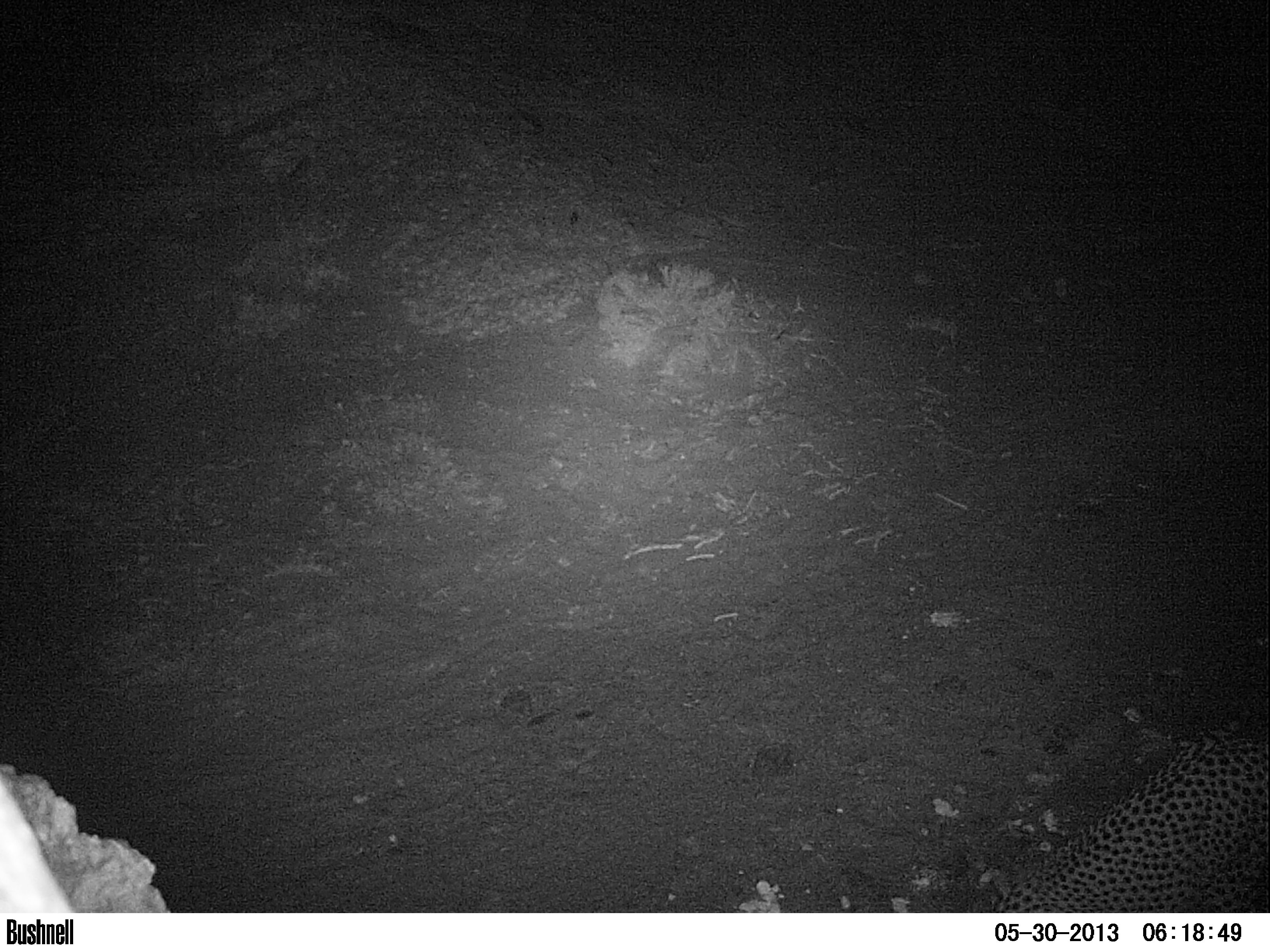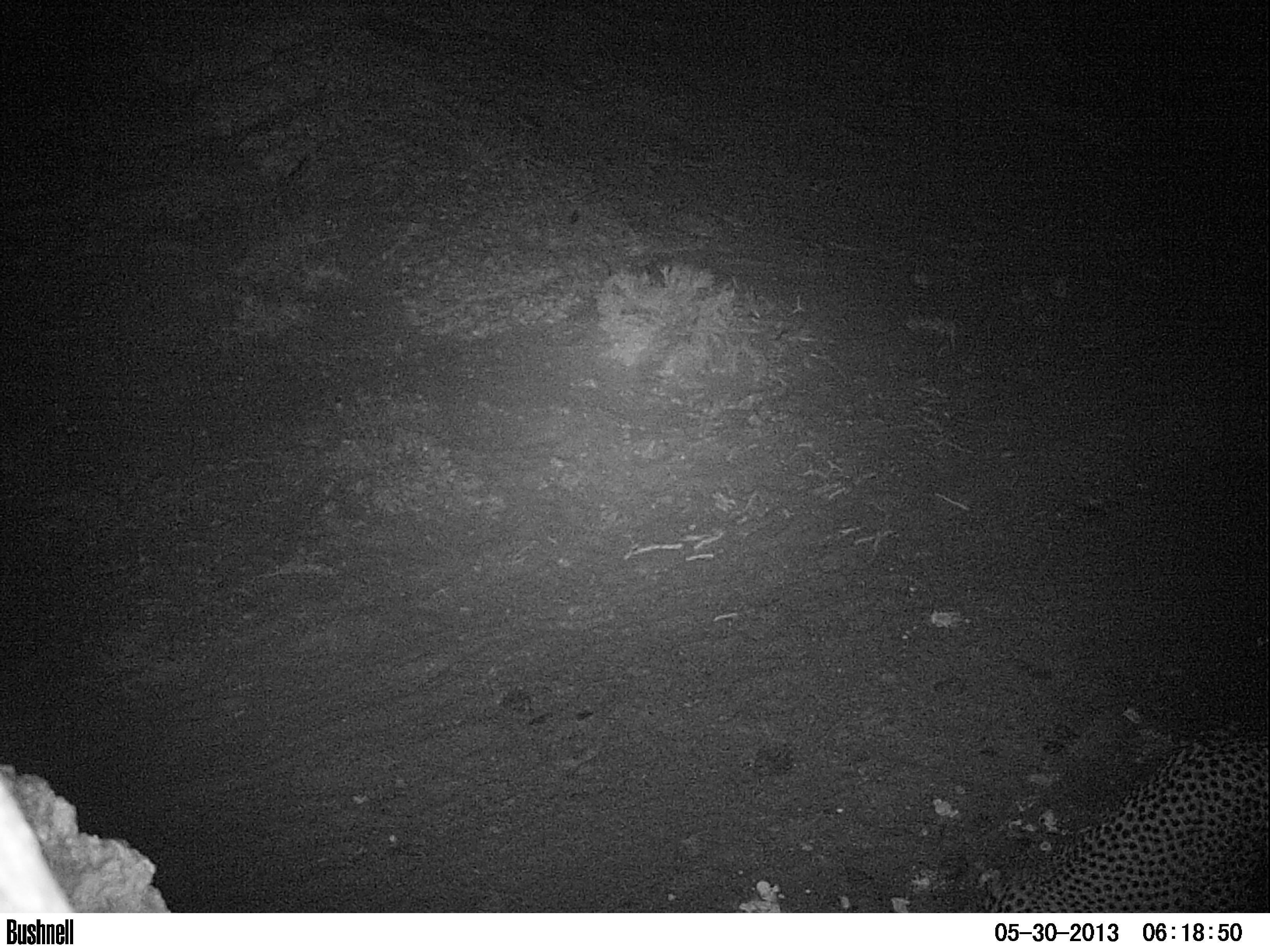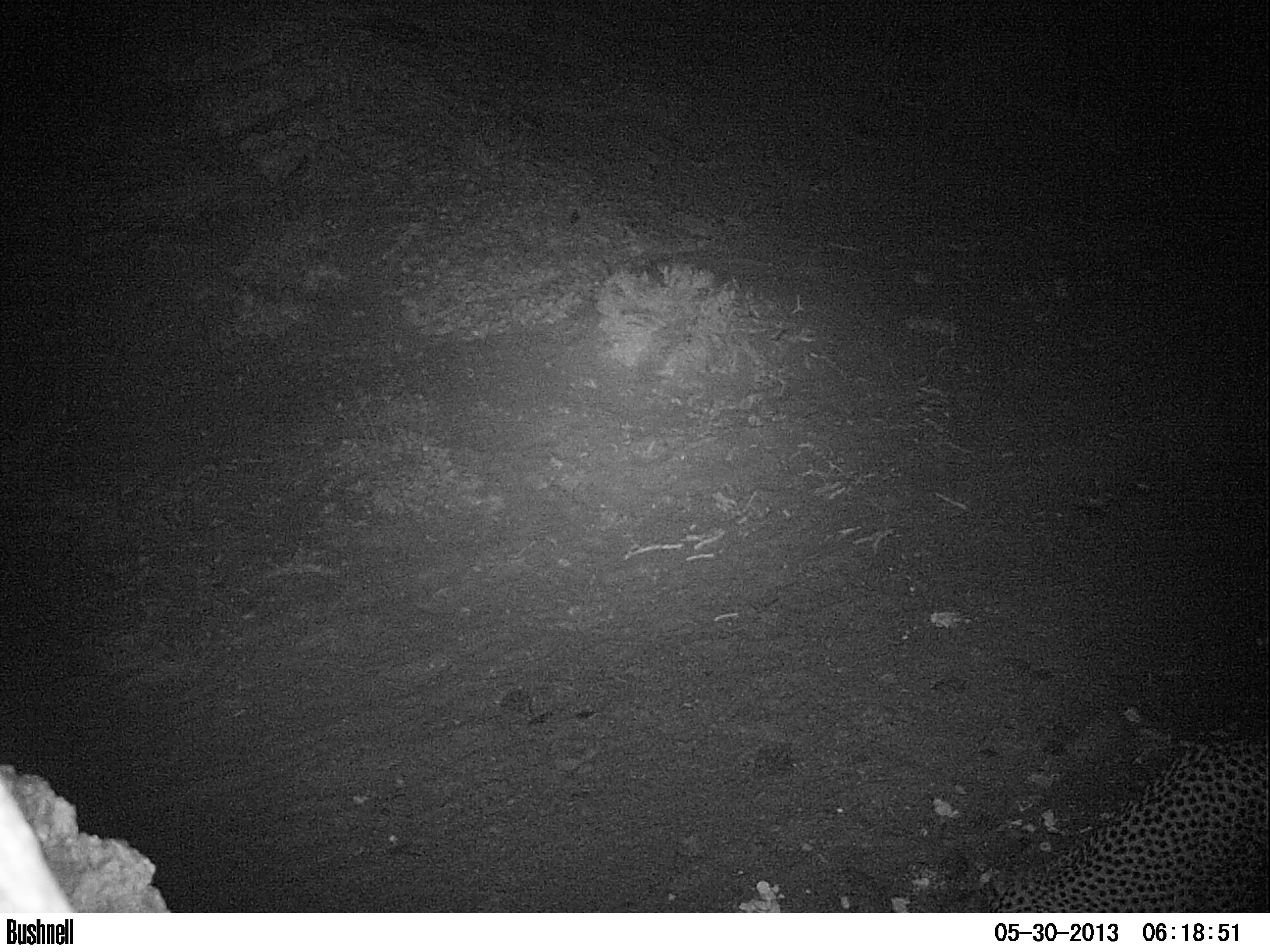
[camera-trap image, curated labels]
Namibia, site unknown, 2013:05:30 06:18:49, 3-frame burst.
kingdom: Animalia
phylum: Chordata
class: Mammalia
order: Carnivora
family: Felidae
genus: Acinonyx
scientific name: Acinonyx jubatus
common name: cheetah